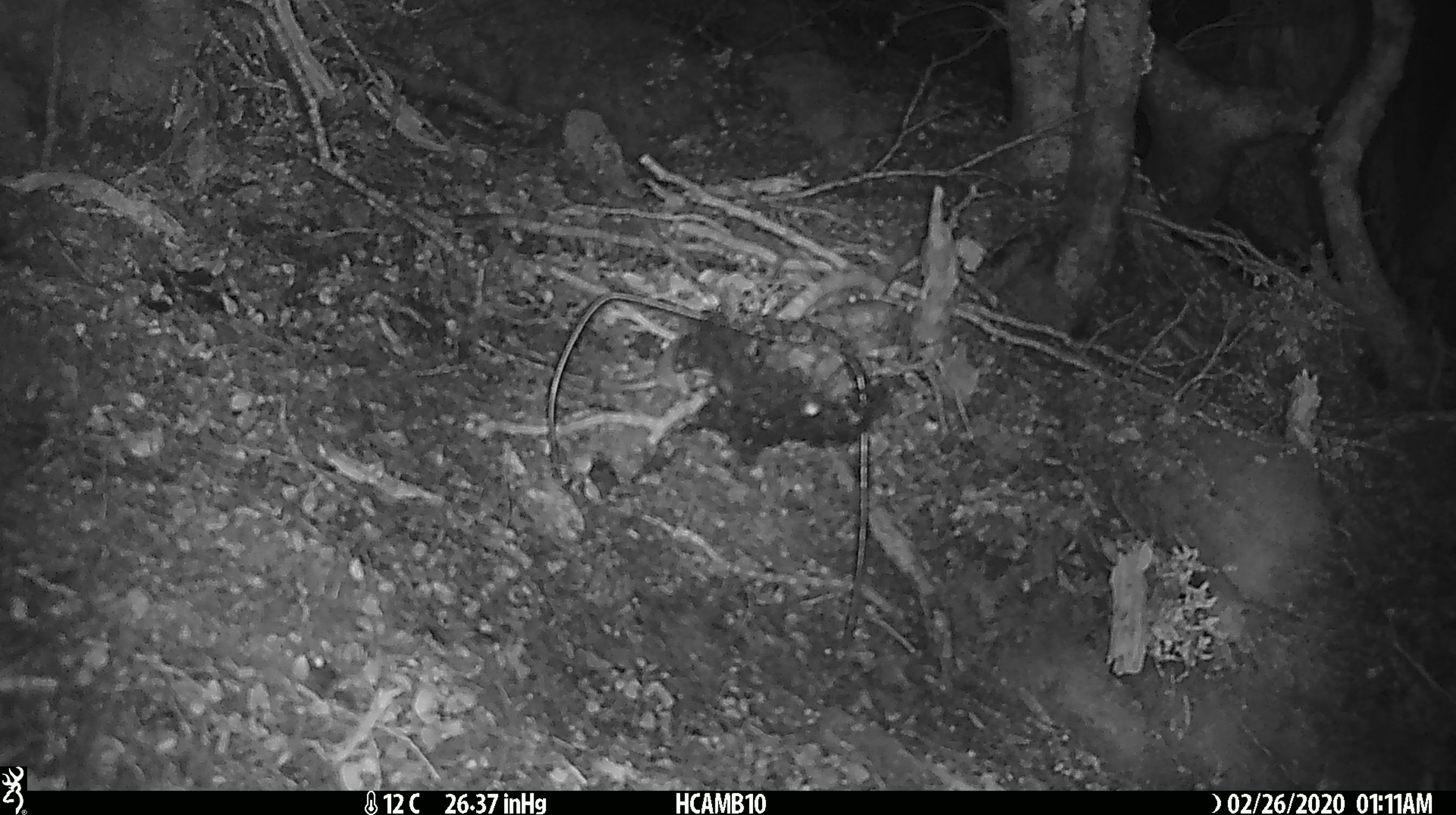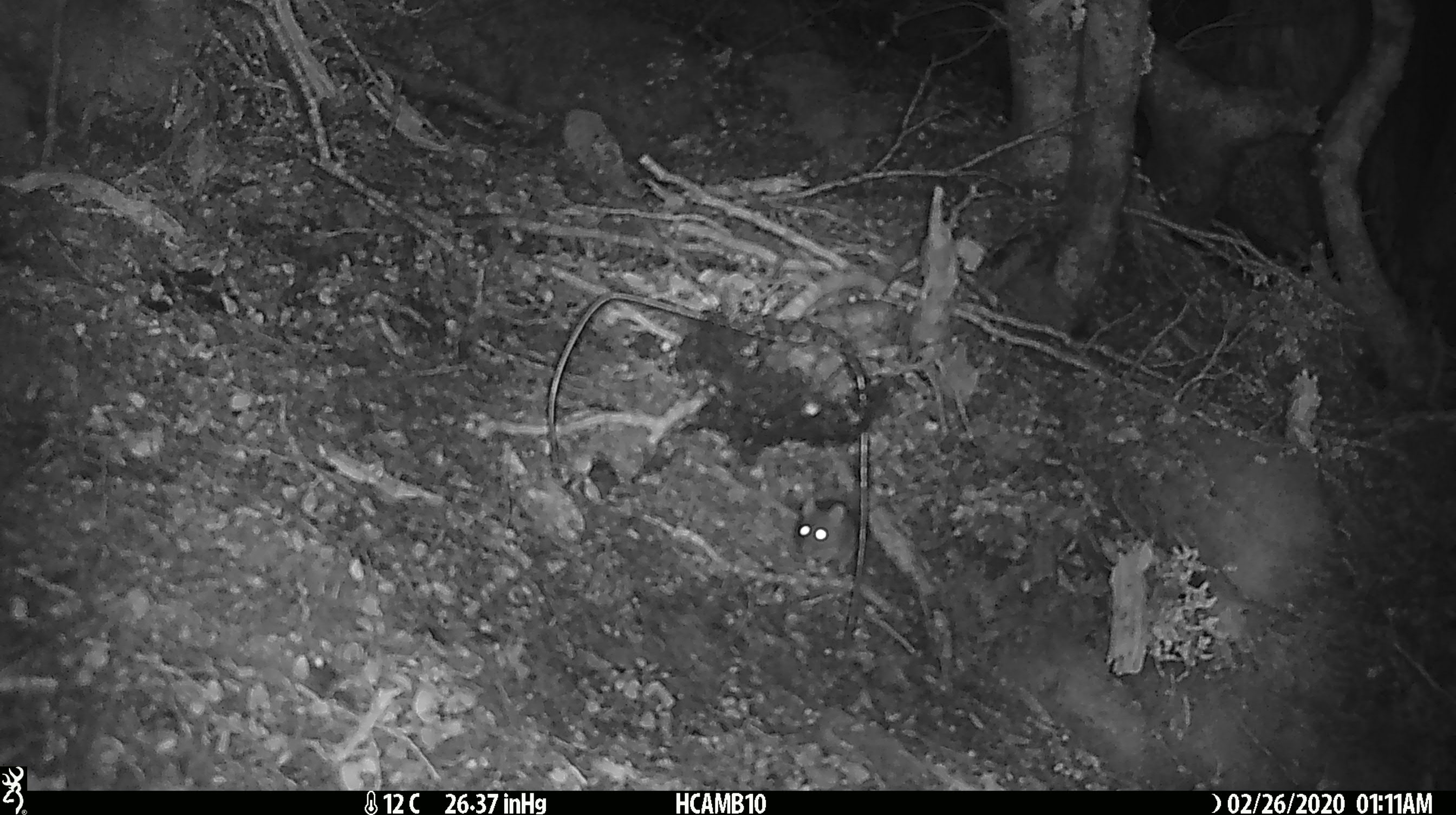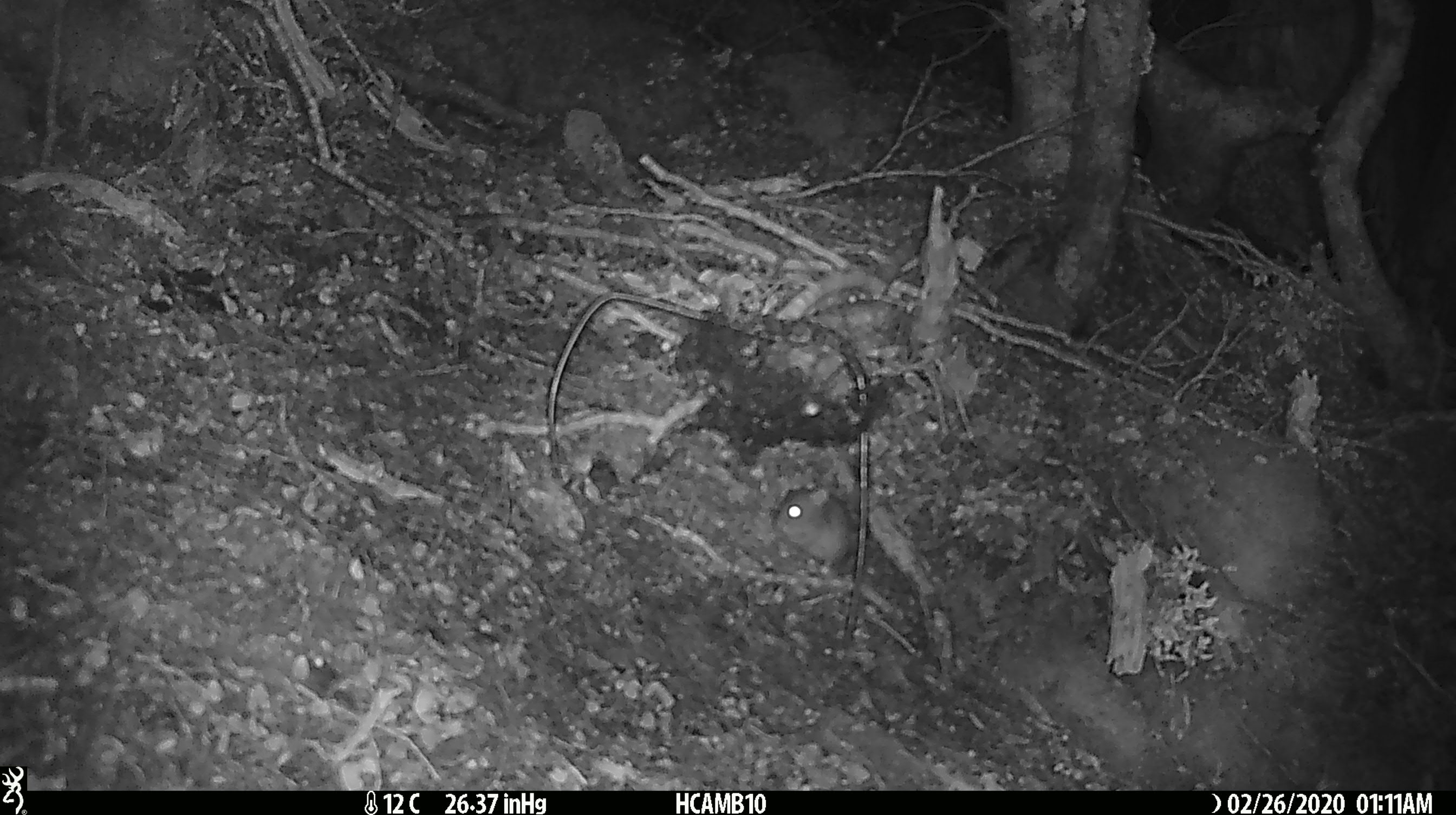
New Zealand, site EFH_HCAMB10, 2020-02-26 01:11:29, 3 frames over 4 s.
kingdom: Animalia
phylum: Chordata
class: Mammalia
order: Rodentia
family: Muridae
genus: Mus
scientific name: Mus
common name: mouse